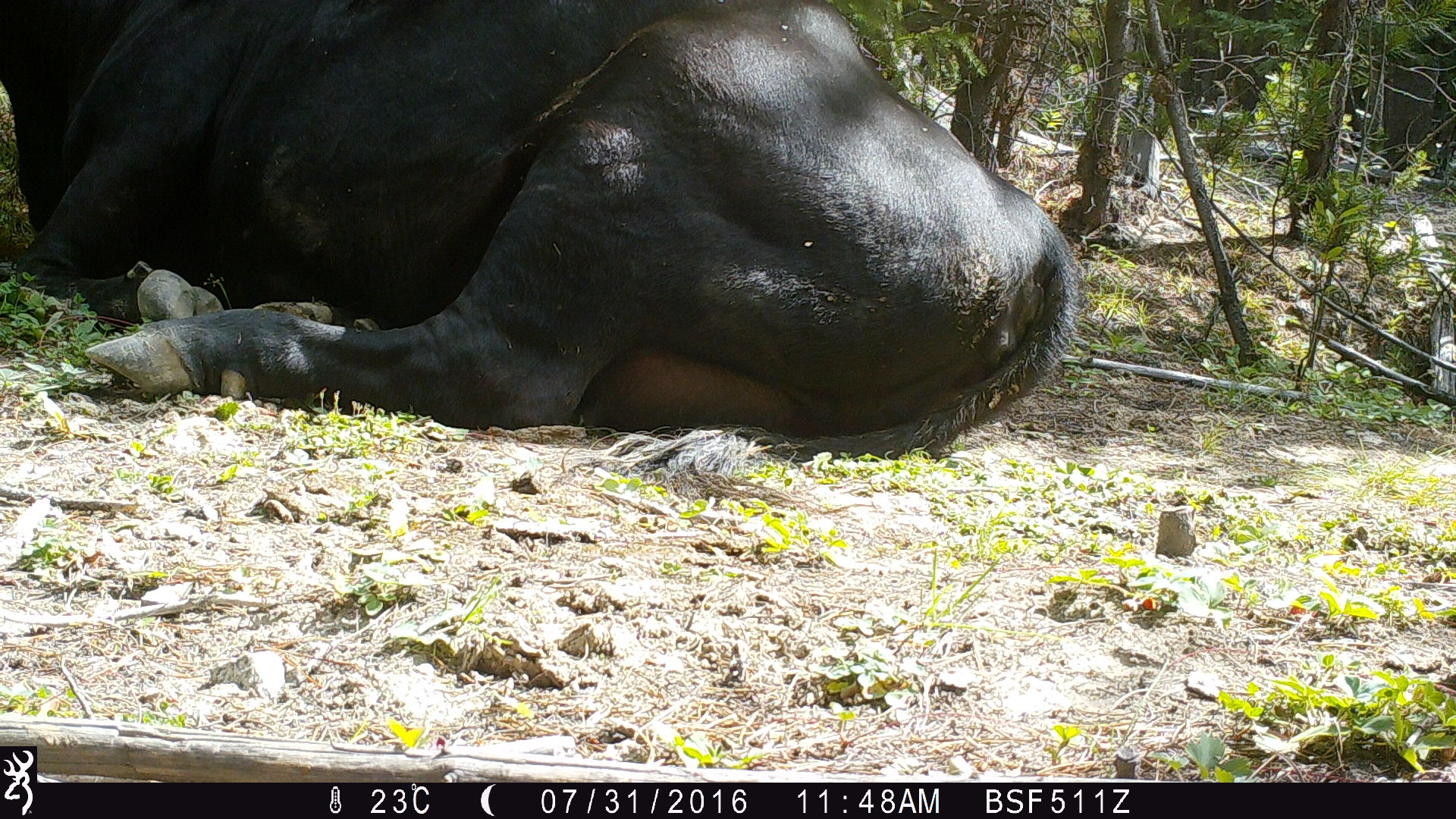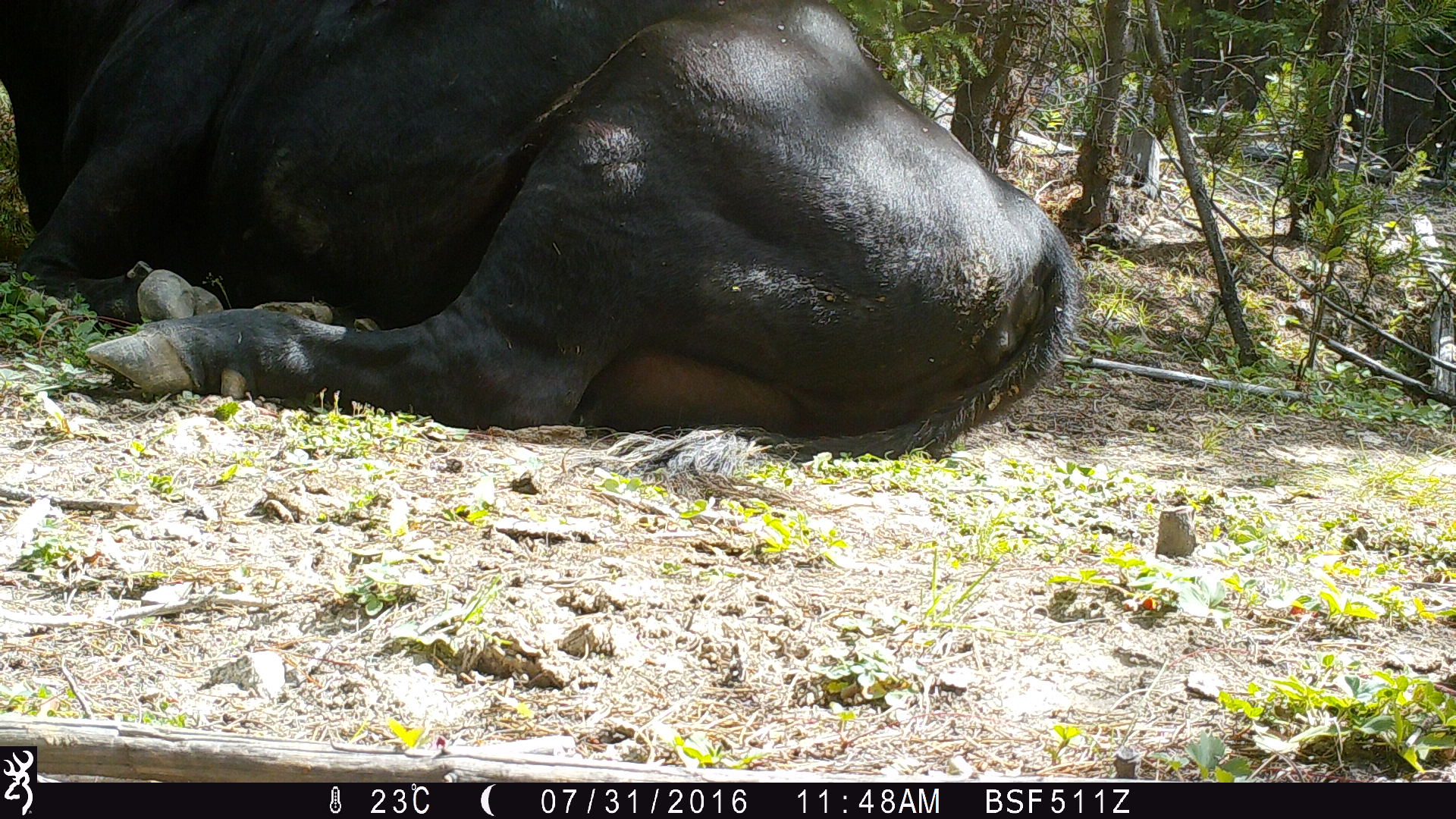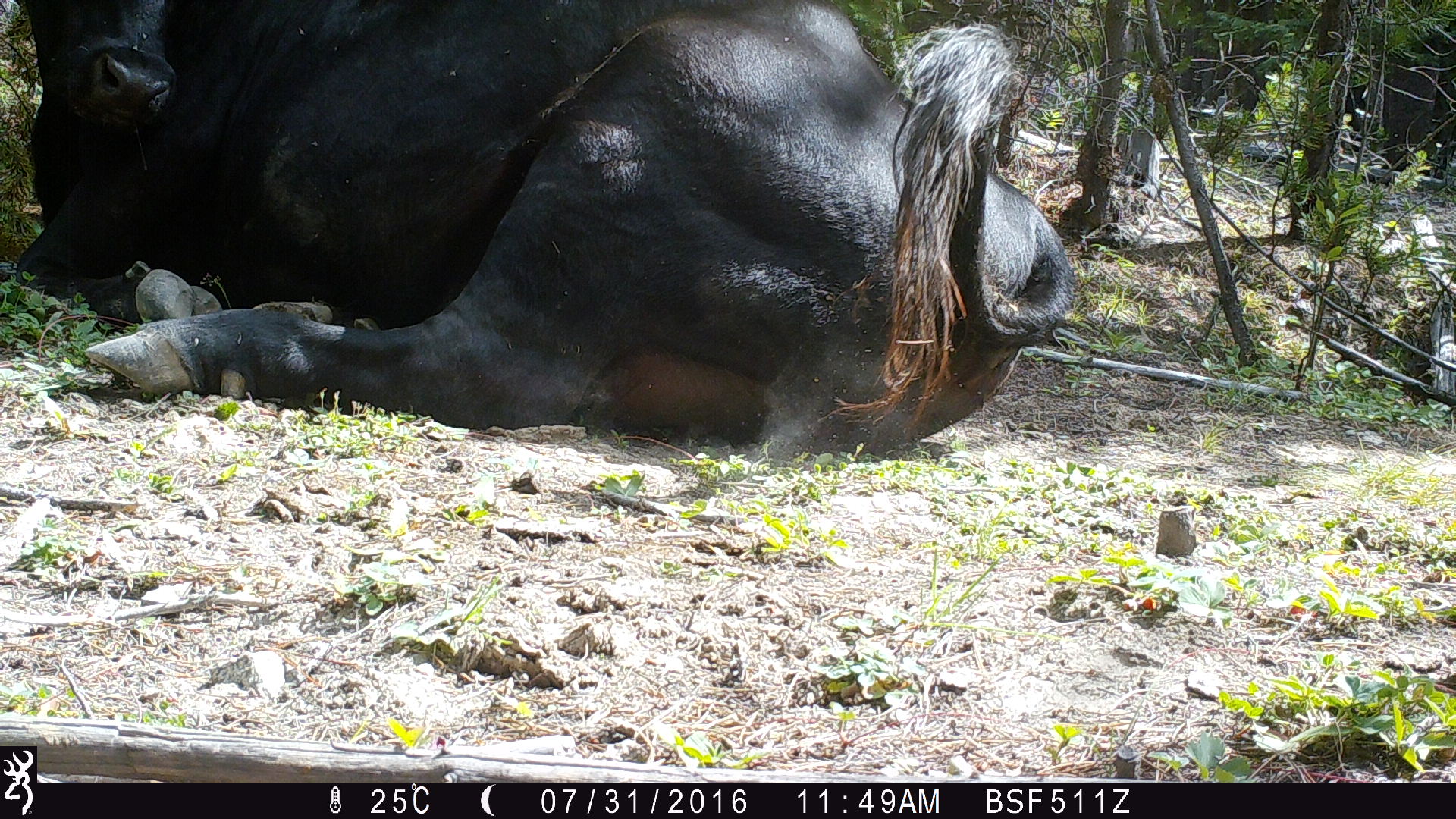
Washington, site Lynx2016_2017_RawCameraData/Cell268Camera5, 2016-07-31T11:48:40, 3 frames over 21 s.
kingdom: Animalia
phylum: Chordata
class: Mammalia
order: Artiodactyla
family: Bovidae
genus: Bos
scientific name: Bos taurus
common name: domestic cattle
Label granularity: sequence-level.